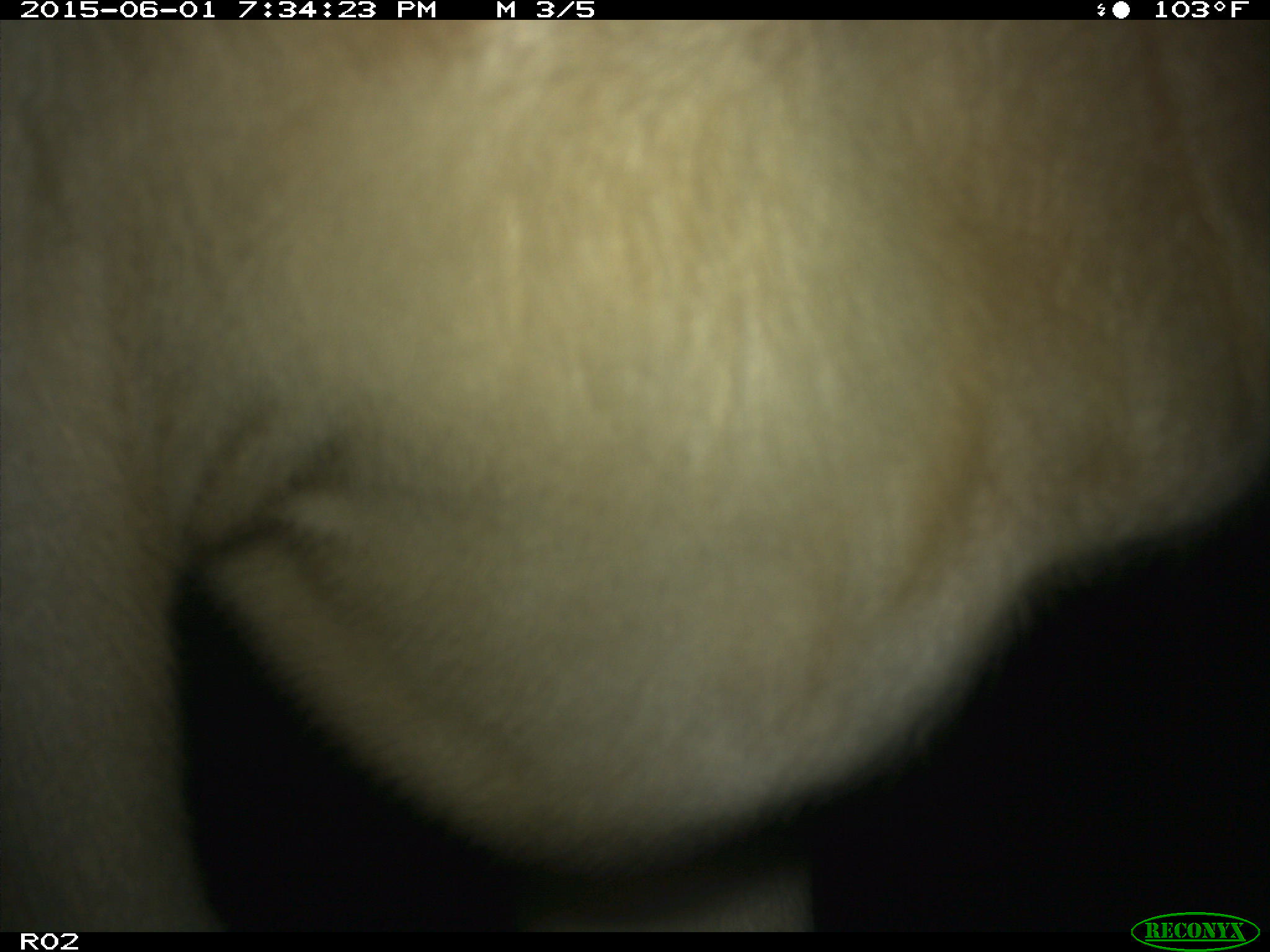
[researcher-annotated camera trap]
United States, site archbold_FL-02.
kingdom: Animalia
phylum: Chordata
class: Mammalia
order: Artiodactyla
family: Bovidae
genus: Bos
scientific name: Bos taurus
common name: domestic cow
Bos taurus (domestic cow).